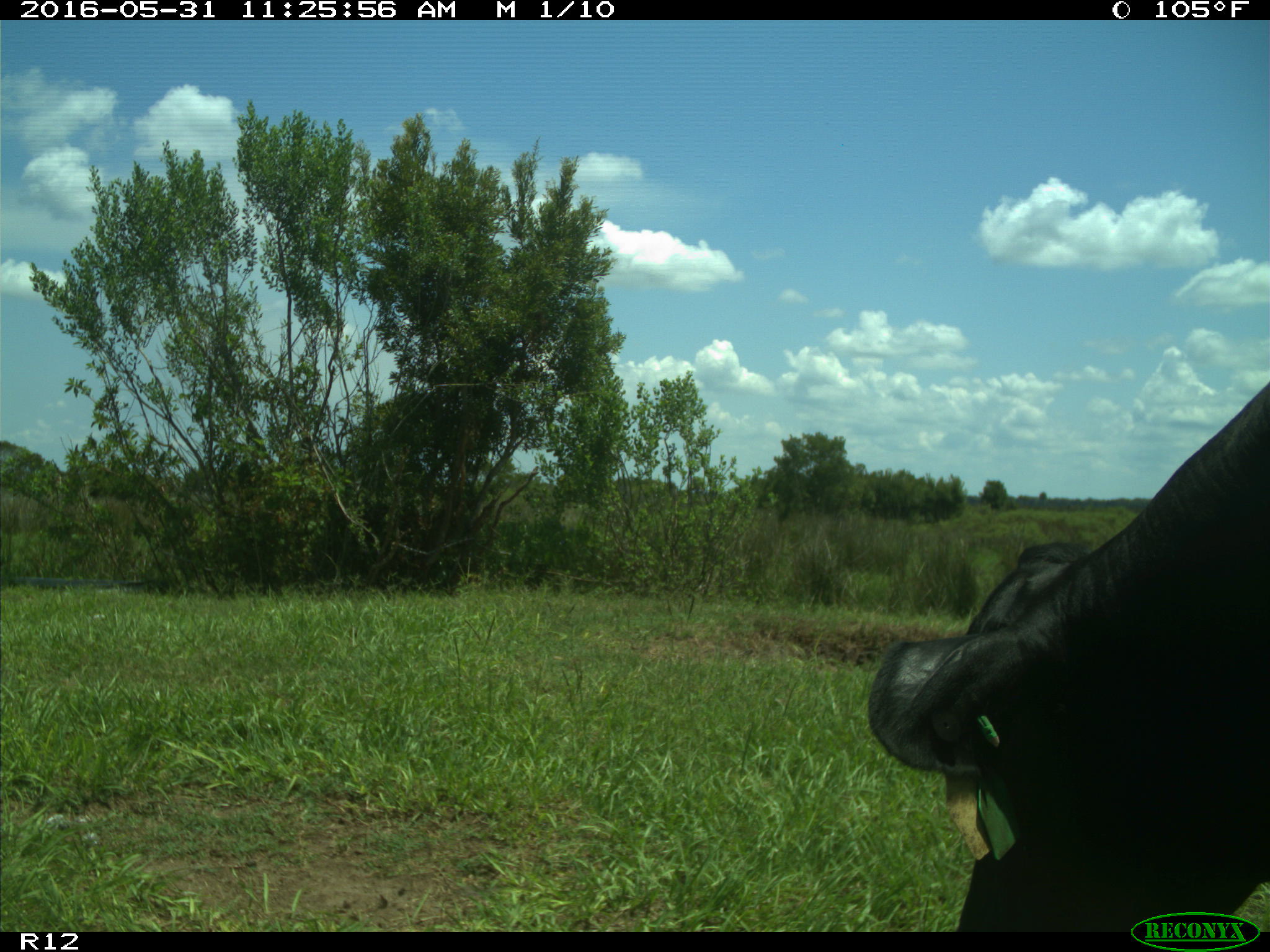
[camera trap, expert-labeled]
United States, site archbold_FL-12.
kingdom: Animalia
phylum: Chordata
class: Mammalia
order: Artiodactyla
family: Bovidae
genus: Bos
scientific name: Bos taurus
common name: domestic cow